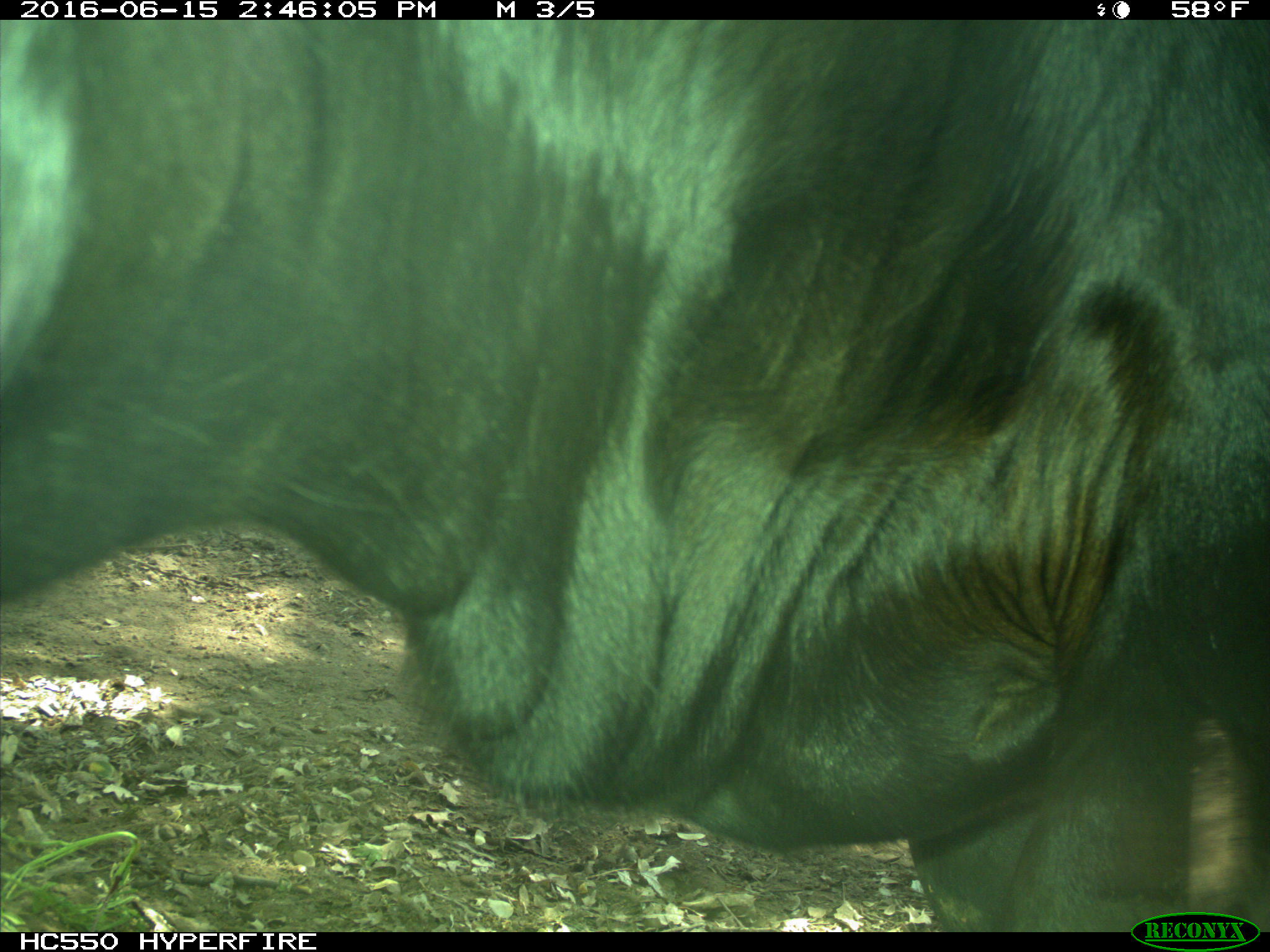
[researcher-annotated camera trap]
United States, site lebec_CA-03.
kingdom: Animalia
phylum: Chordata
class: Mammalia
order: Artiodactyla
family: Bovidae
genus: Bos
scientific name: Bos taurus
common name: domestic cow